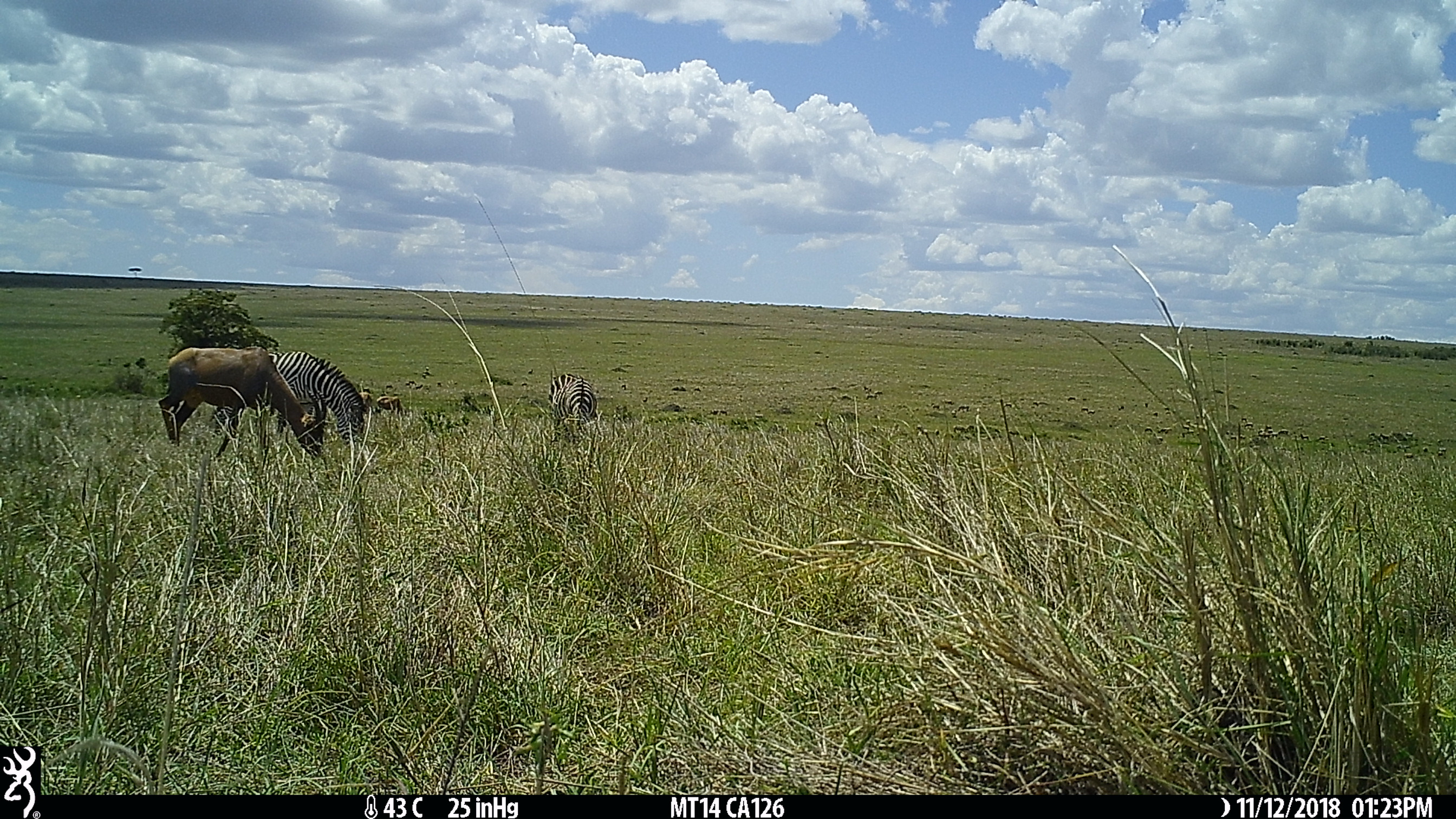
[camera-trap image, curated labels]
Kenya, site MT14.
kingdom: Animalia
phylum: Chordata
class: Mammalia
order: Artiodactyla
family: Bovidae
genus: Damaliscus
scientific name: Damaliscus lunatus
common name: topi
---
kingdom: Animalia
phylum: Chordata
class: Mammalia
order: Perissodactyla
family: Equidae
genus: Equus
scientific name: Equus quagga burchellii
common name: burchell's zebra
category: zebra